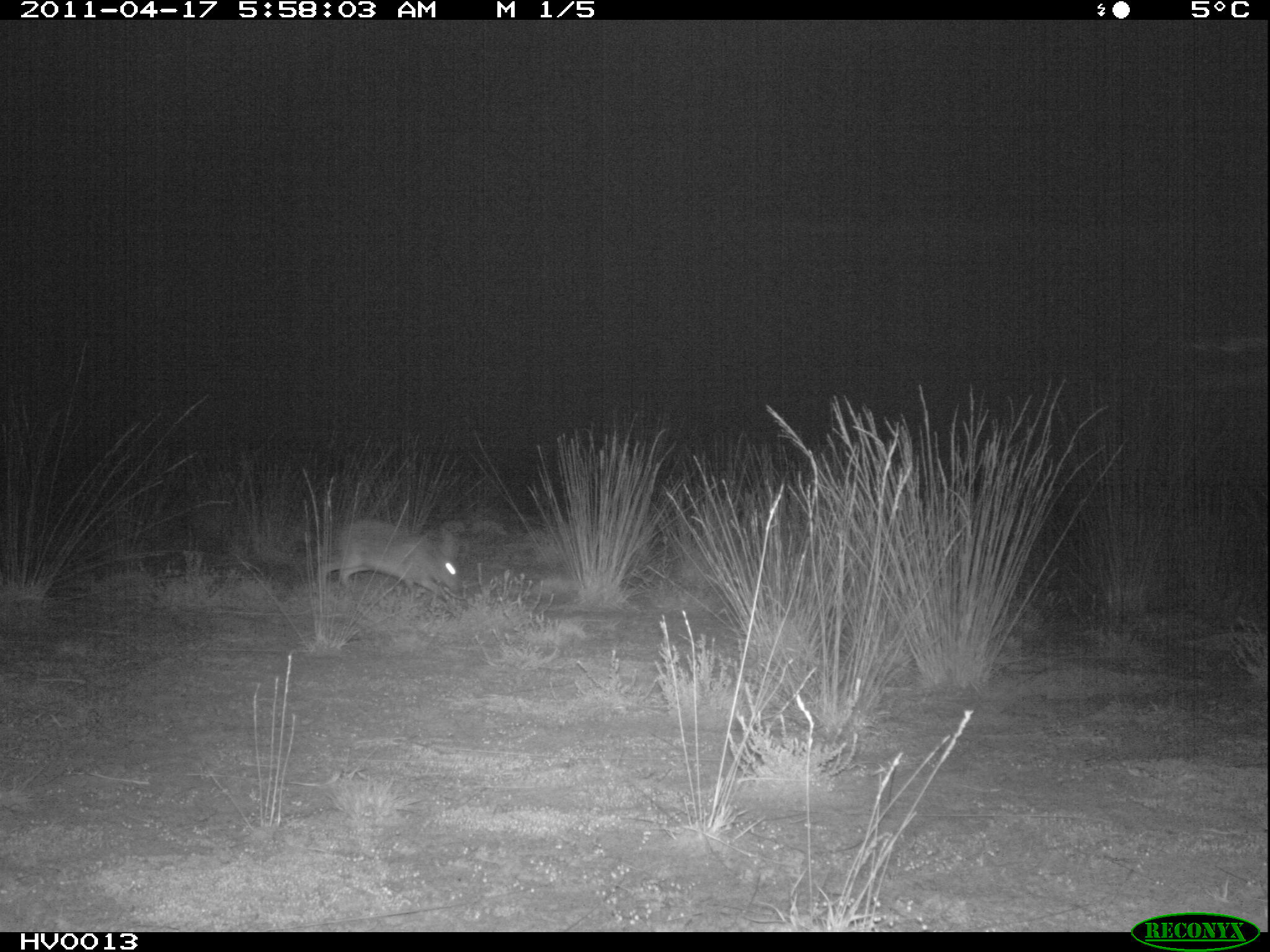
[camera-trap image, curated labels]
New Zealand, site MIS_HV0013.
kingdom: Animalia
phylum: Chordata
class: Mammalia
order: Lagomorpha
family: Leporidae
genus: Lepus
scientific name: Lepus europaeus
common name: brown hare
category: hare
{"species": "hare (brown hare) (Lepus europaeus)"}